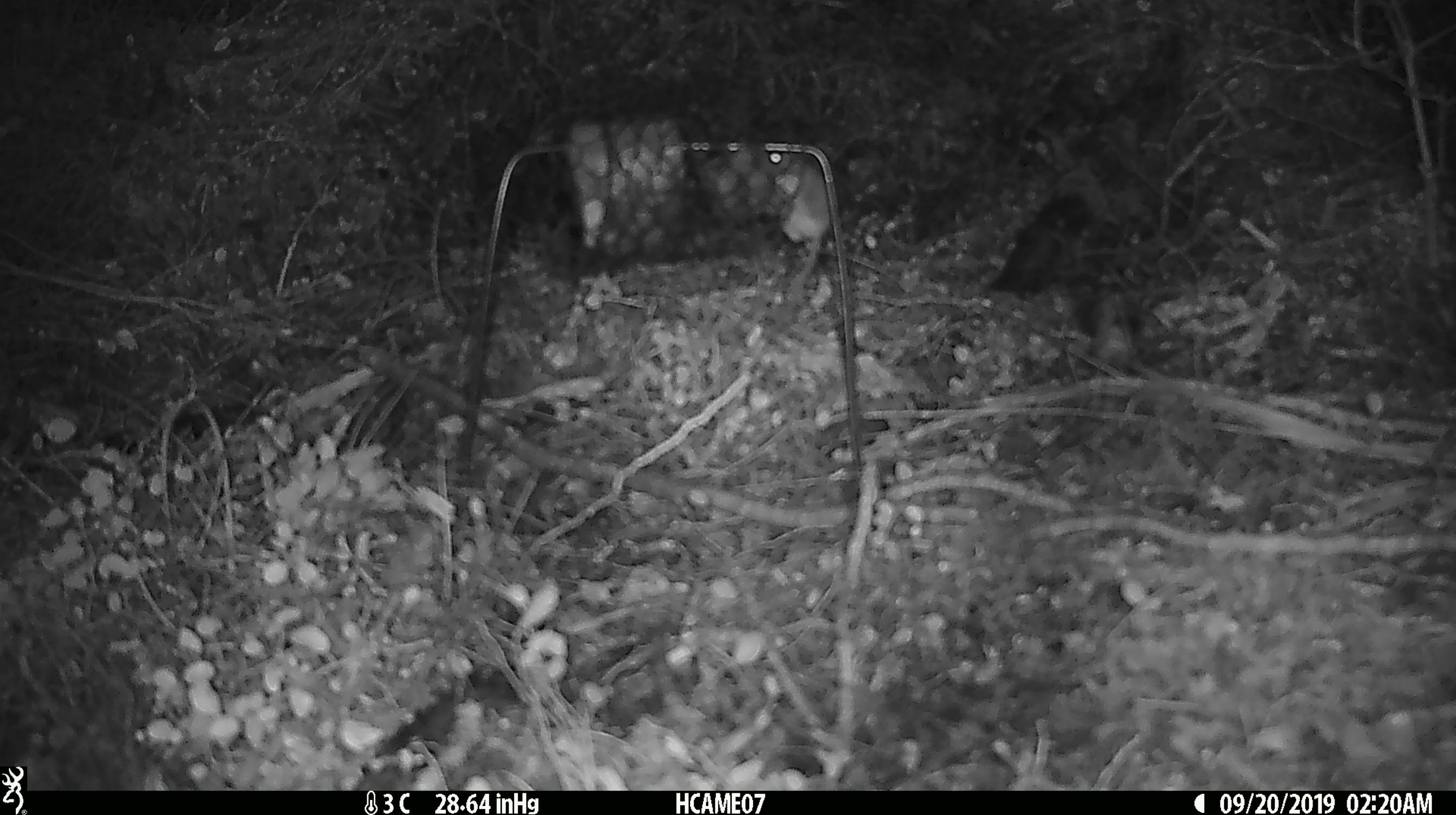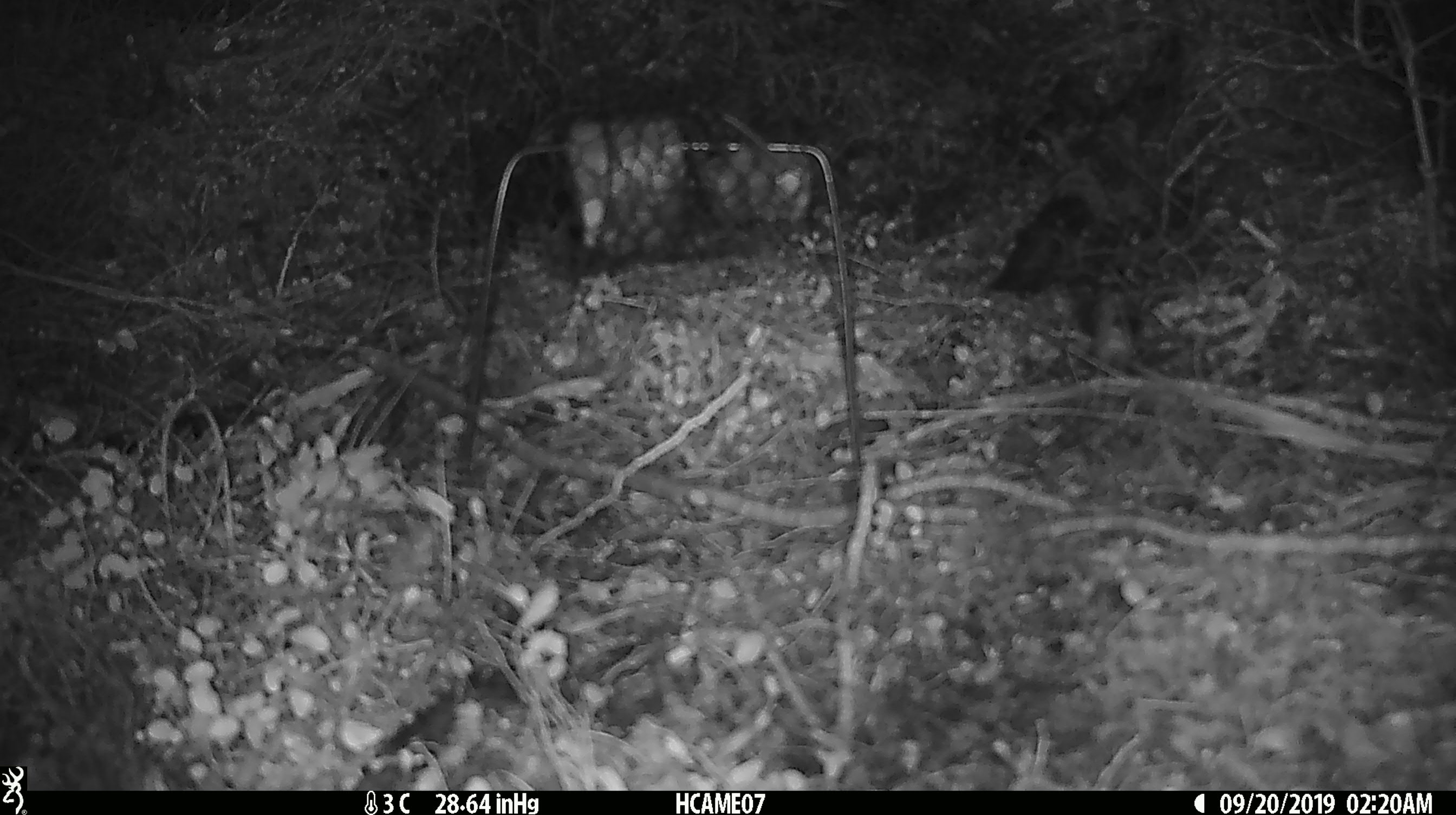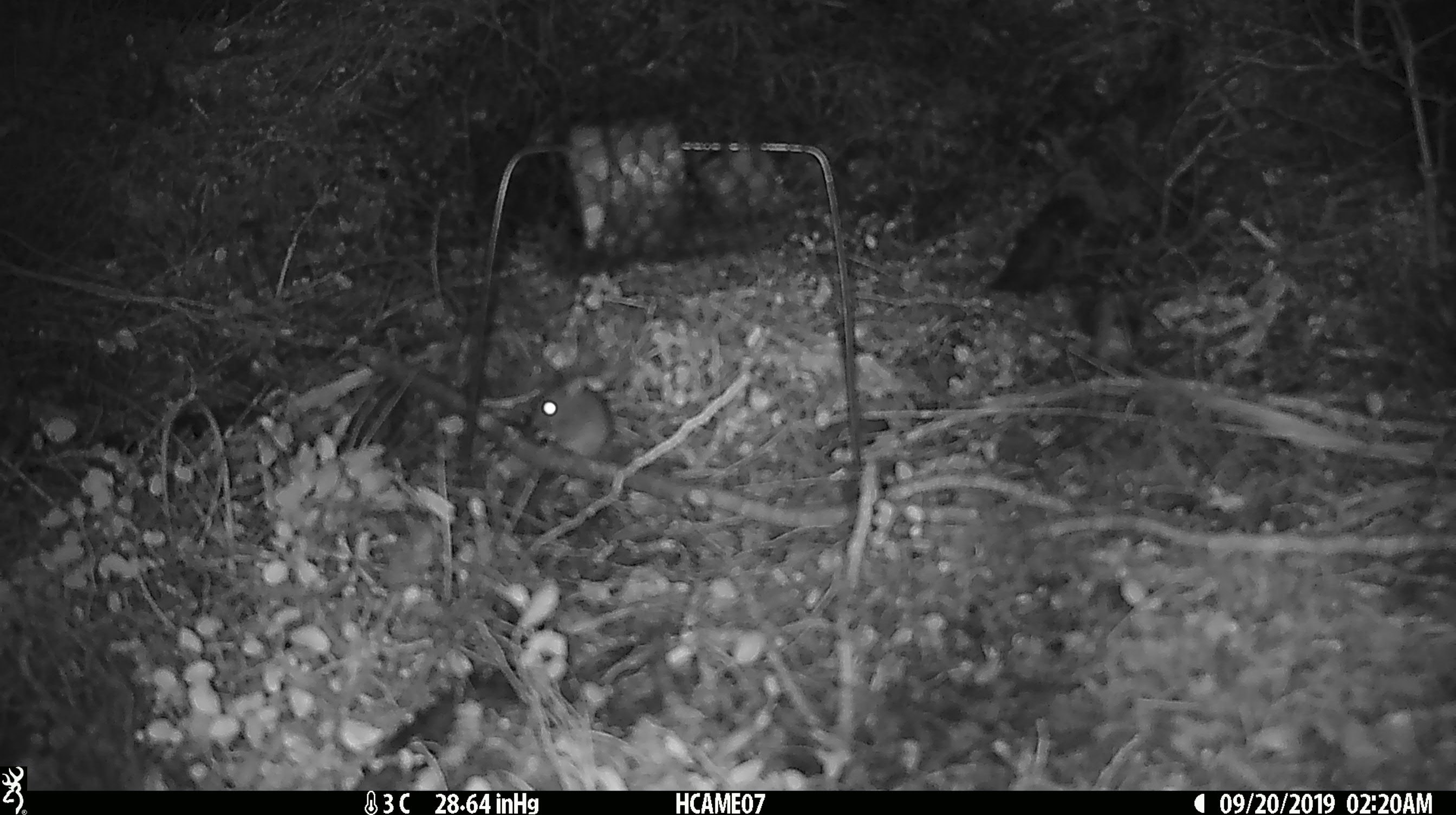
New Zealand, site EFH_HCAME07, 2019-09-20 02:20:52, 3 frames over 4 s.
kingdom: Animalia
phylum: Chordata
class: Mammalia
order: Rodentia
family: Muridae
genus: Mus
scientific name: Mus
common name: mouse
Mouse (Mus).